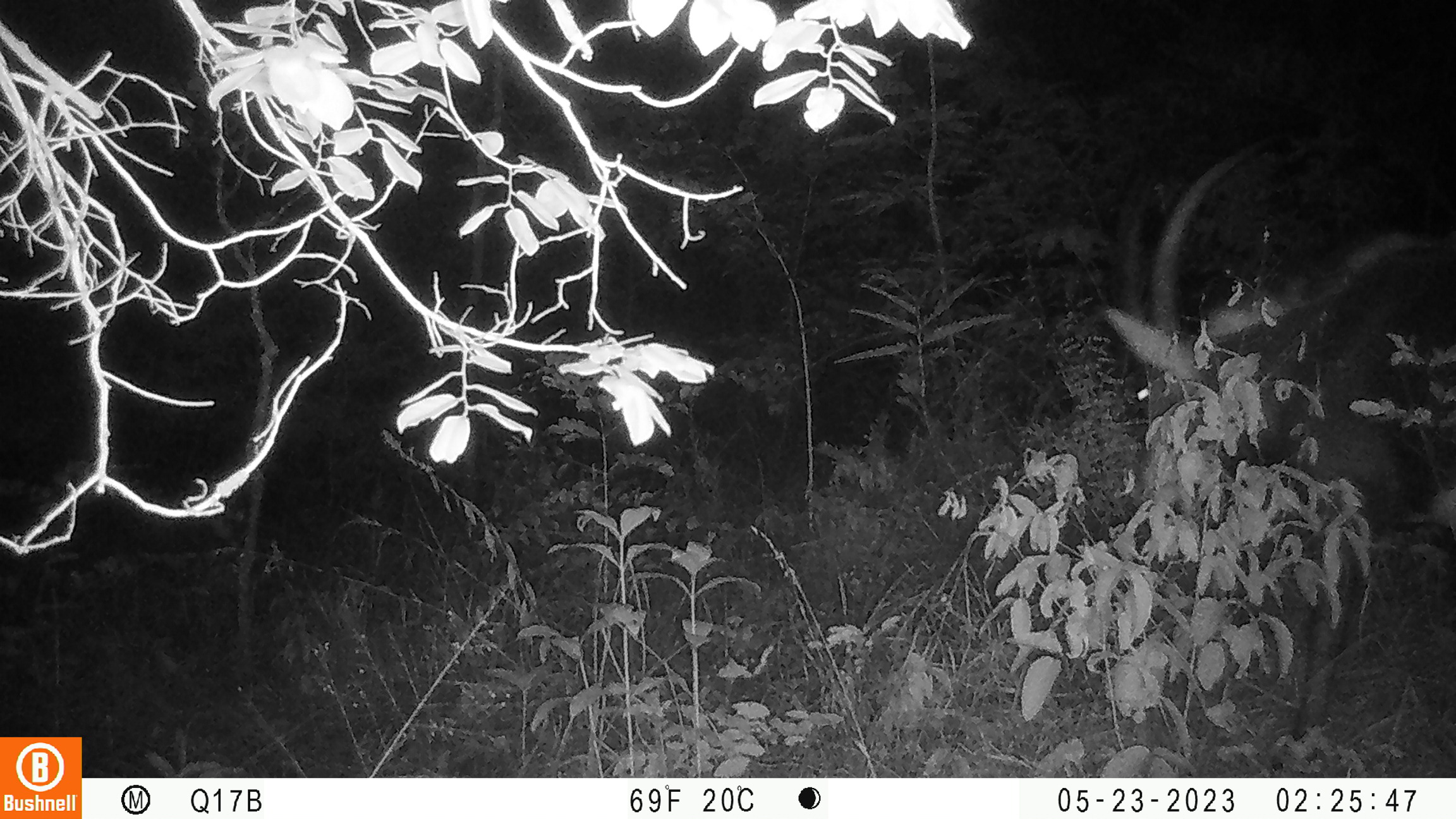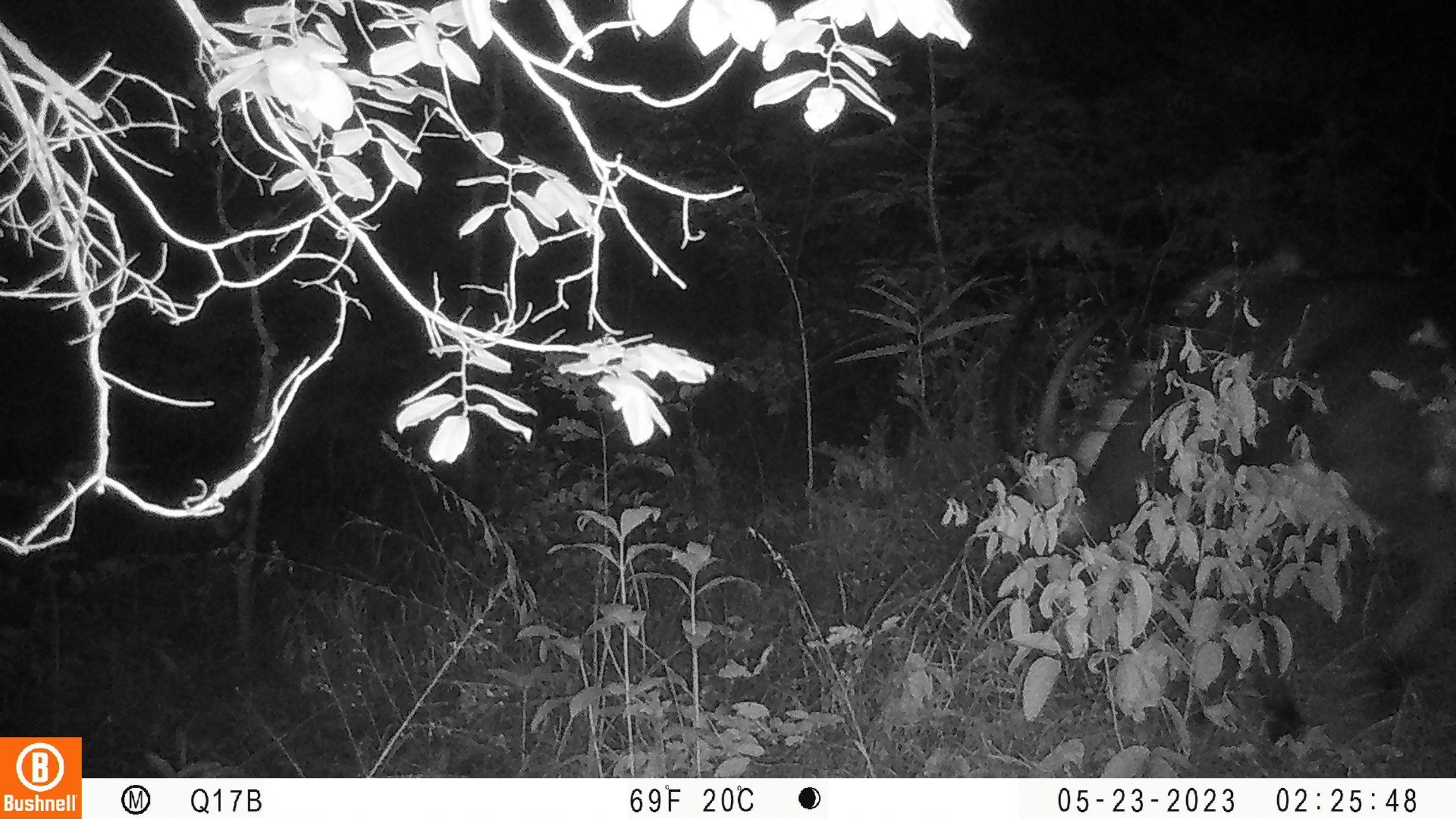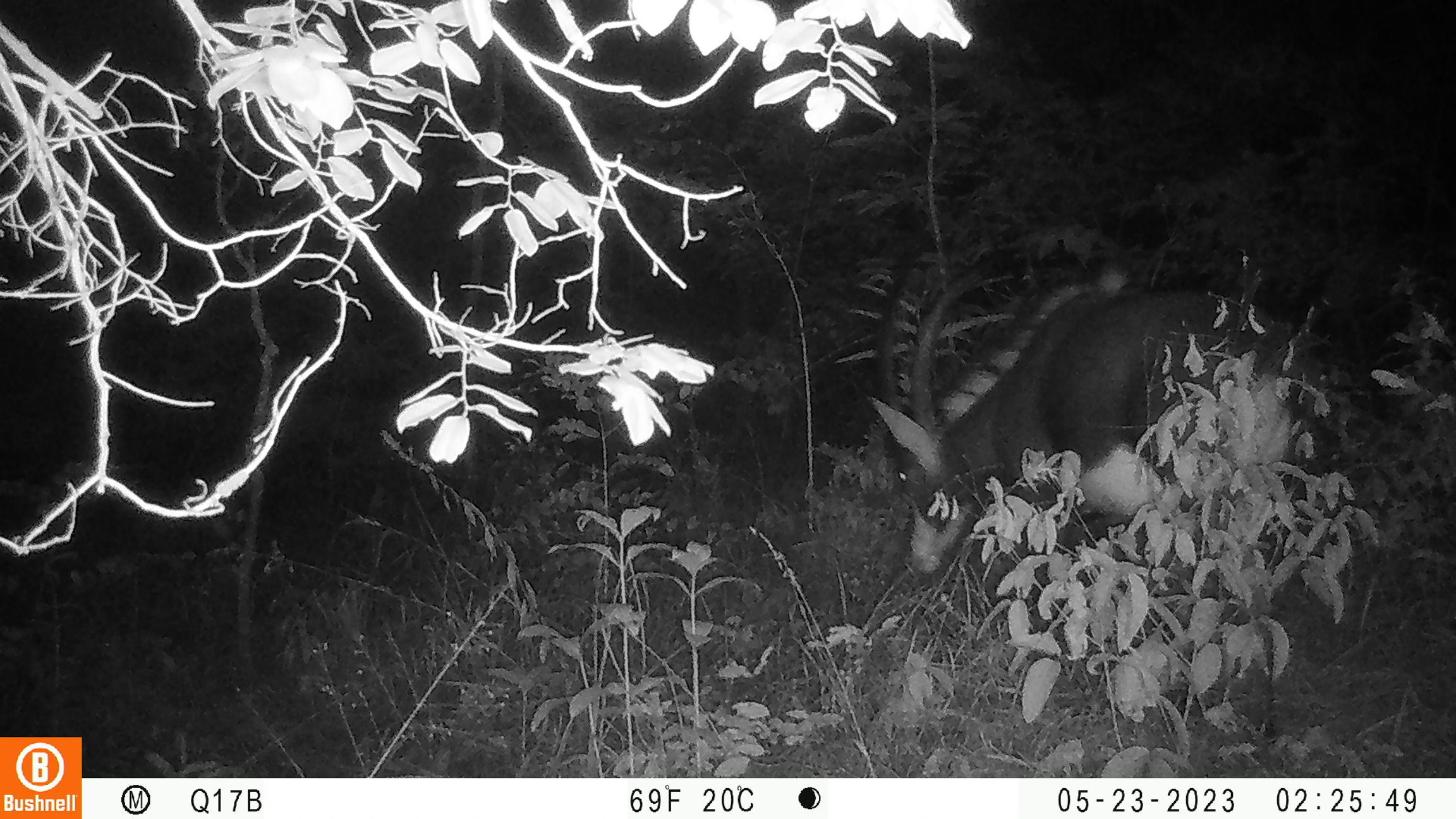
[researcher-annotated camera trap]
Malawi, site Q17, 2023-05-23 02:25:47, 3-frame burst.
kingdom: Animalia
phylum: Chordata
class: Mammalia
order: Artiodactyla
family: Bovidae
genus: Hippotragus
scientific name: Hippotragus niger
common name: sable antelope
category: sable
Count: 1.